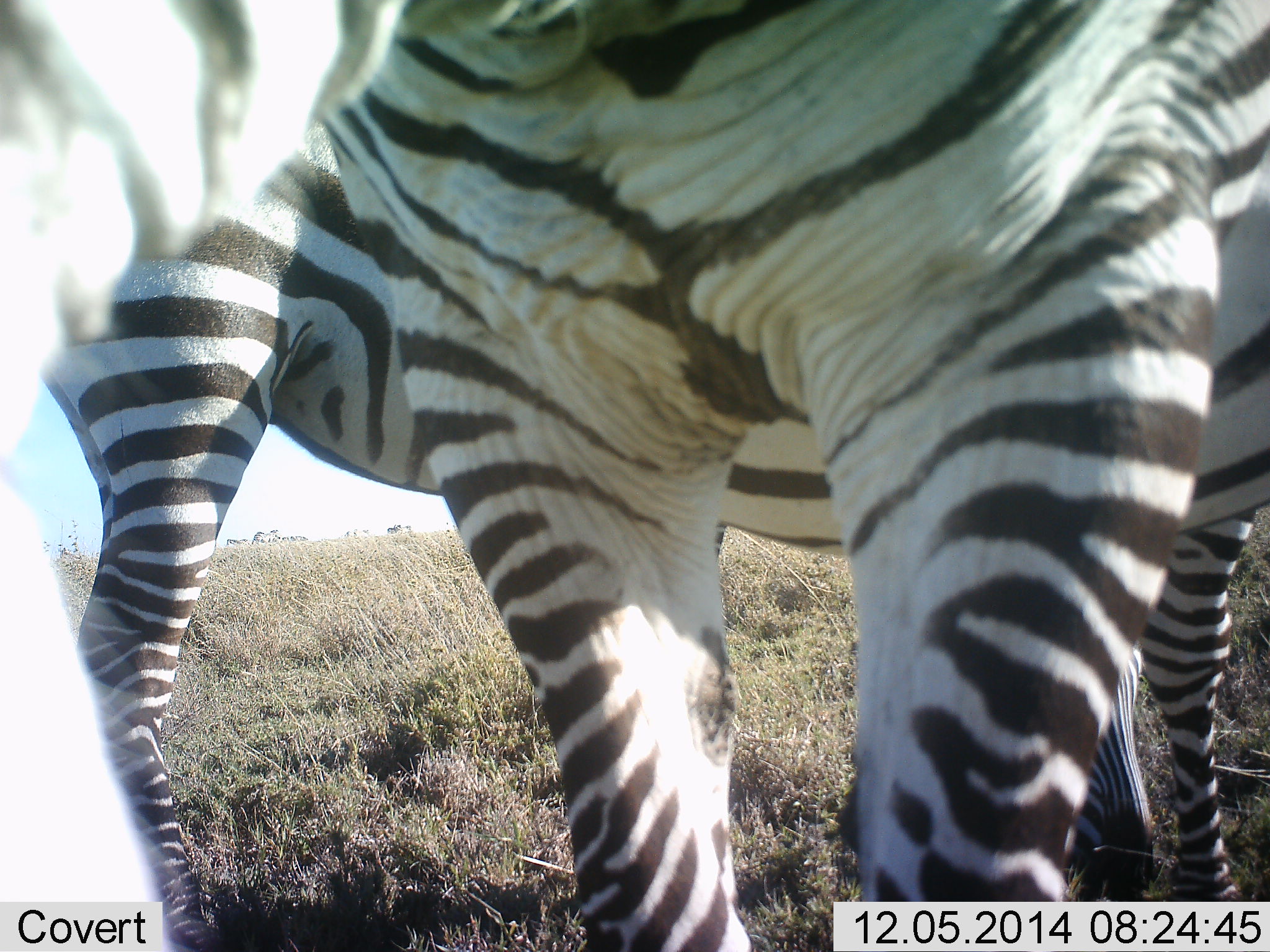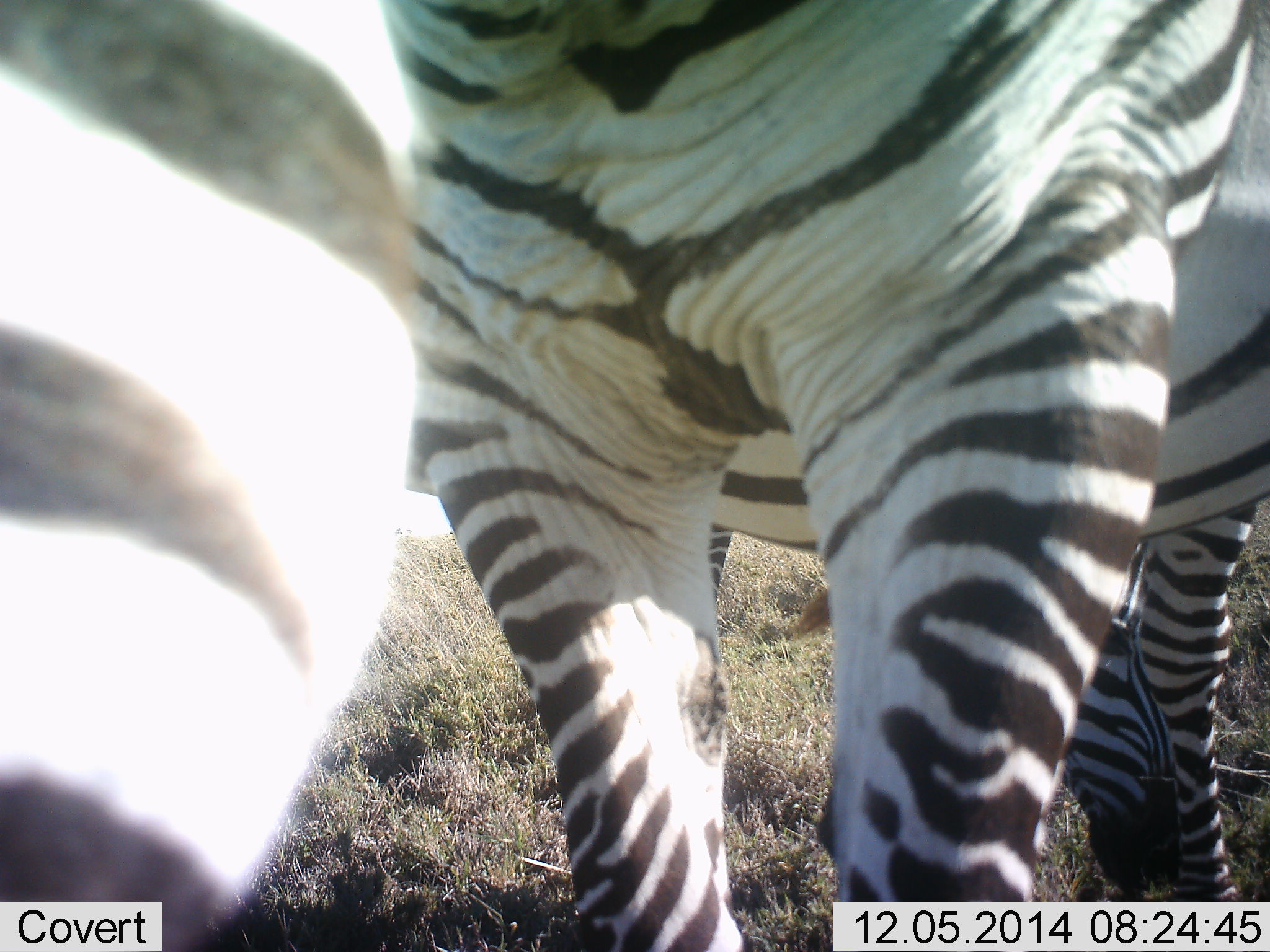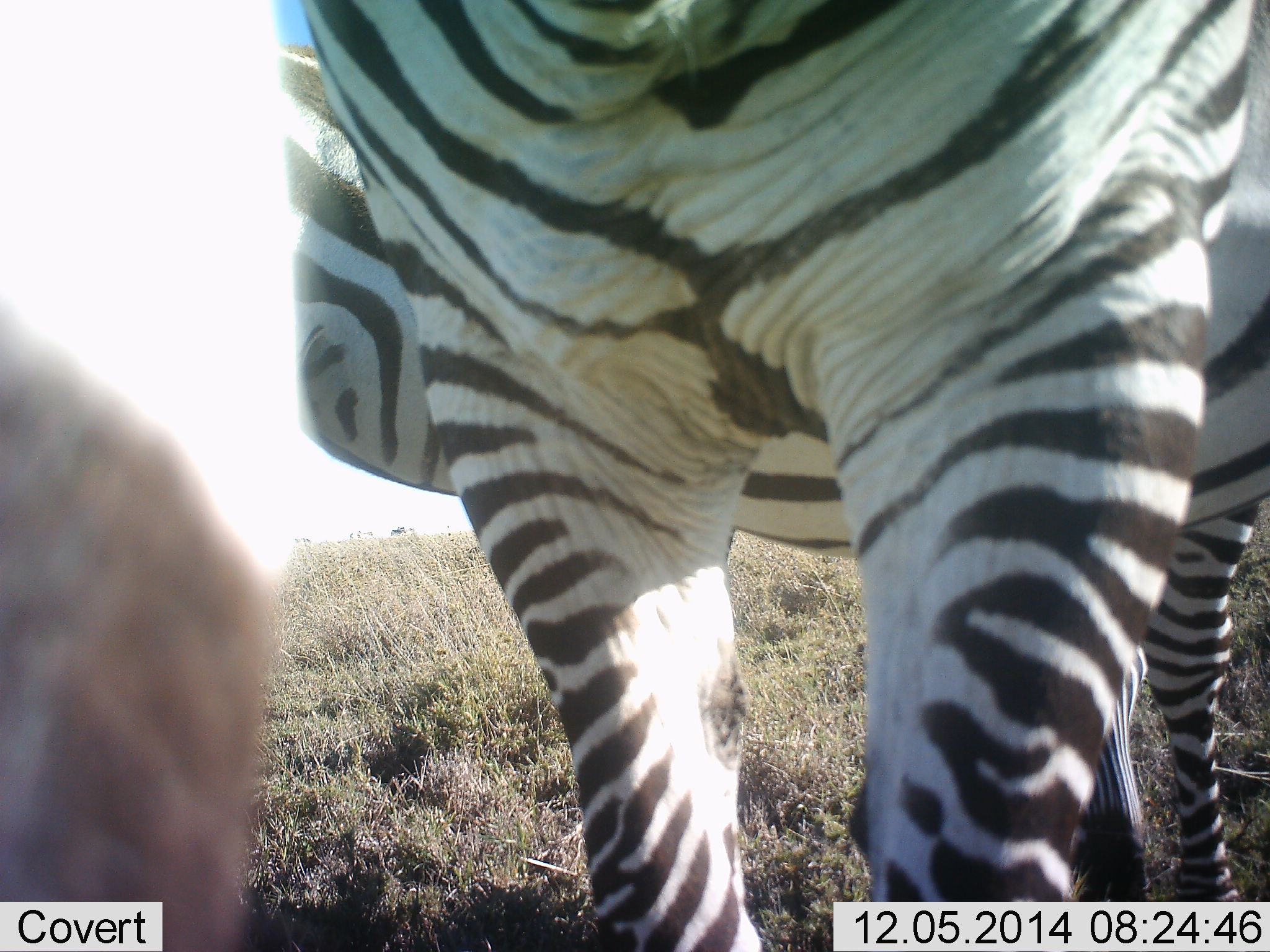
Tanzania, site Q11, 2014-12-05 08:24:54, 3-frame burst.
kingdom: Animalia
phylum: Chordata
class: Mammalia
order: Perissodactyla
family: Equidae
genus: Equus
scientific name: Equus quagga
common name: plains zebra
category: zebra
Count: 3.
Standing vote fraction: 100%.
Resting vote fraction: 0%.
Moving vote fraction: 20%.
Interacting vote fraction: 0%.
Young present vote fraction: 0%.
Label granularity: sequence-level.